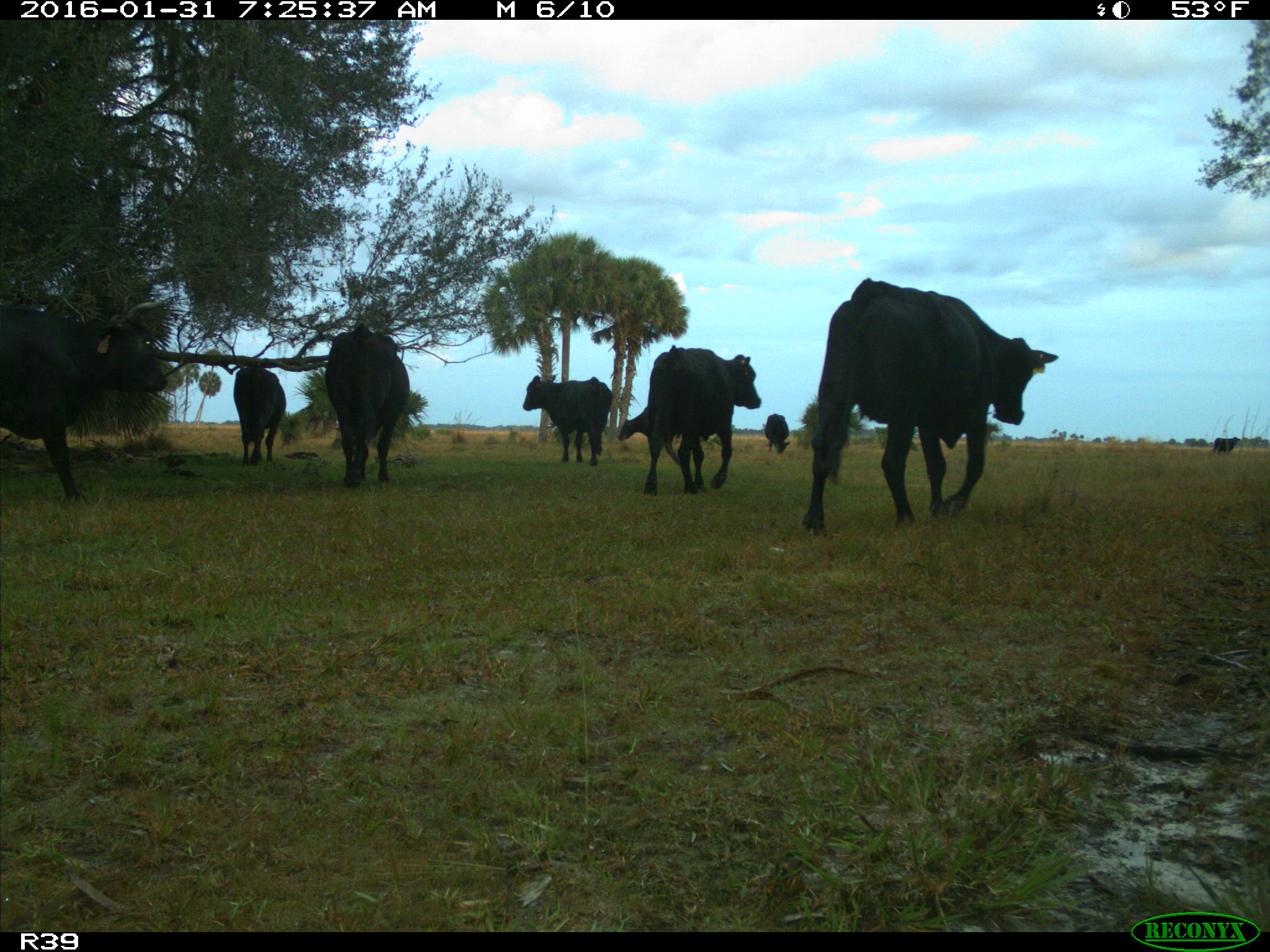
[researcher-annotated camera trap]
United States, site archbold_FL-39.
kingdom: Animalia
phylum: Chordata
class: Mammalia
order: Artiodactyla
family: Bovidae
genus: Bos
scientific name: Bos taurus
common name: domestic cow